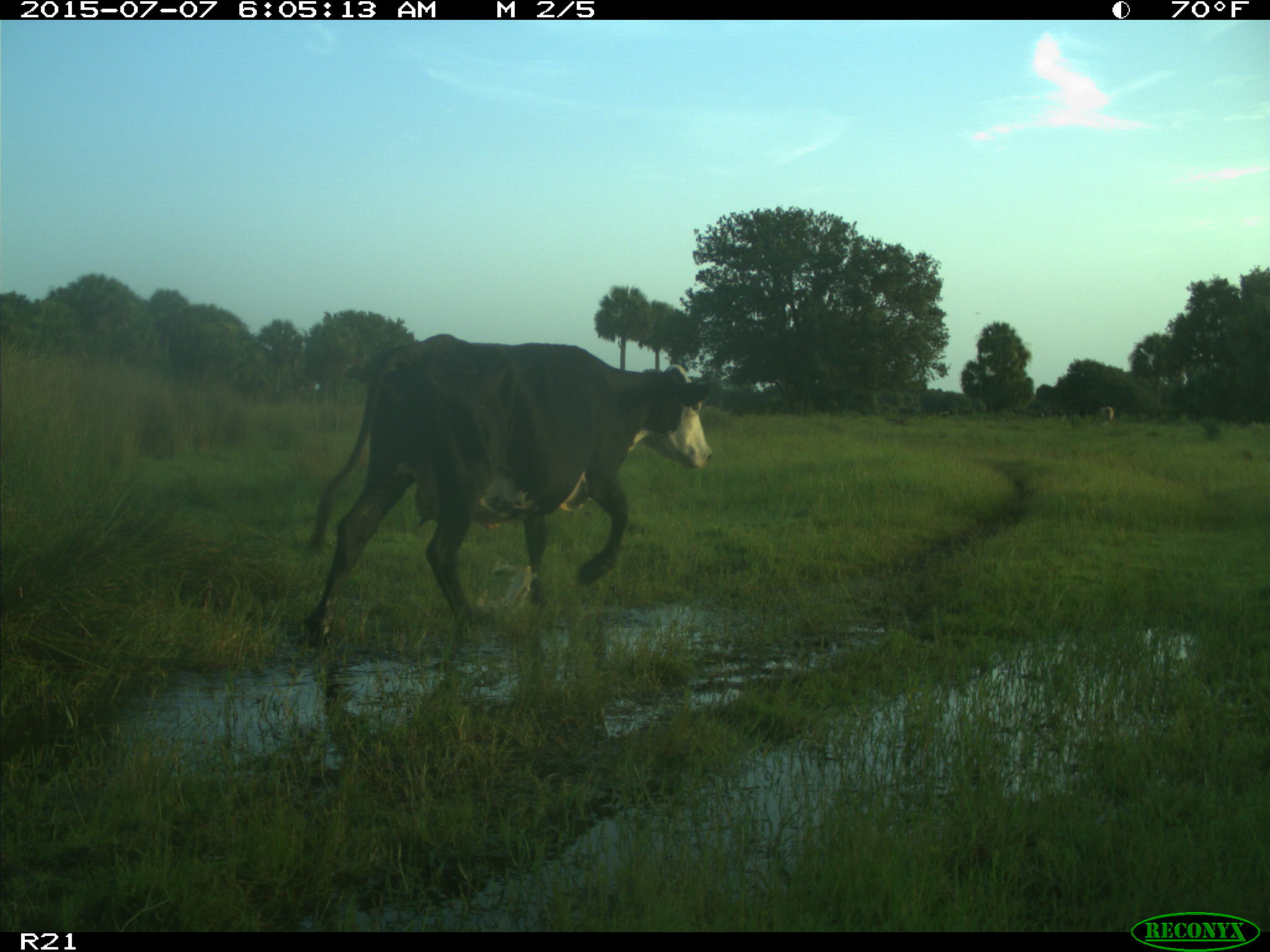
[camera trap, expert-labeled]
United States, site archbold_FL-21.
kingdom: Animalia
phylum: Chordata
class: Mammalia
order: Artiodactyla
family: Bovidae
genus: Bos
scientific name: Bos taurus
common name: domestic cow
Bos taurus (domestic cow).